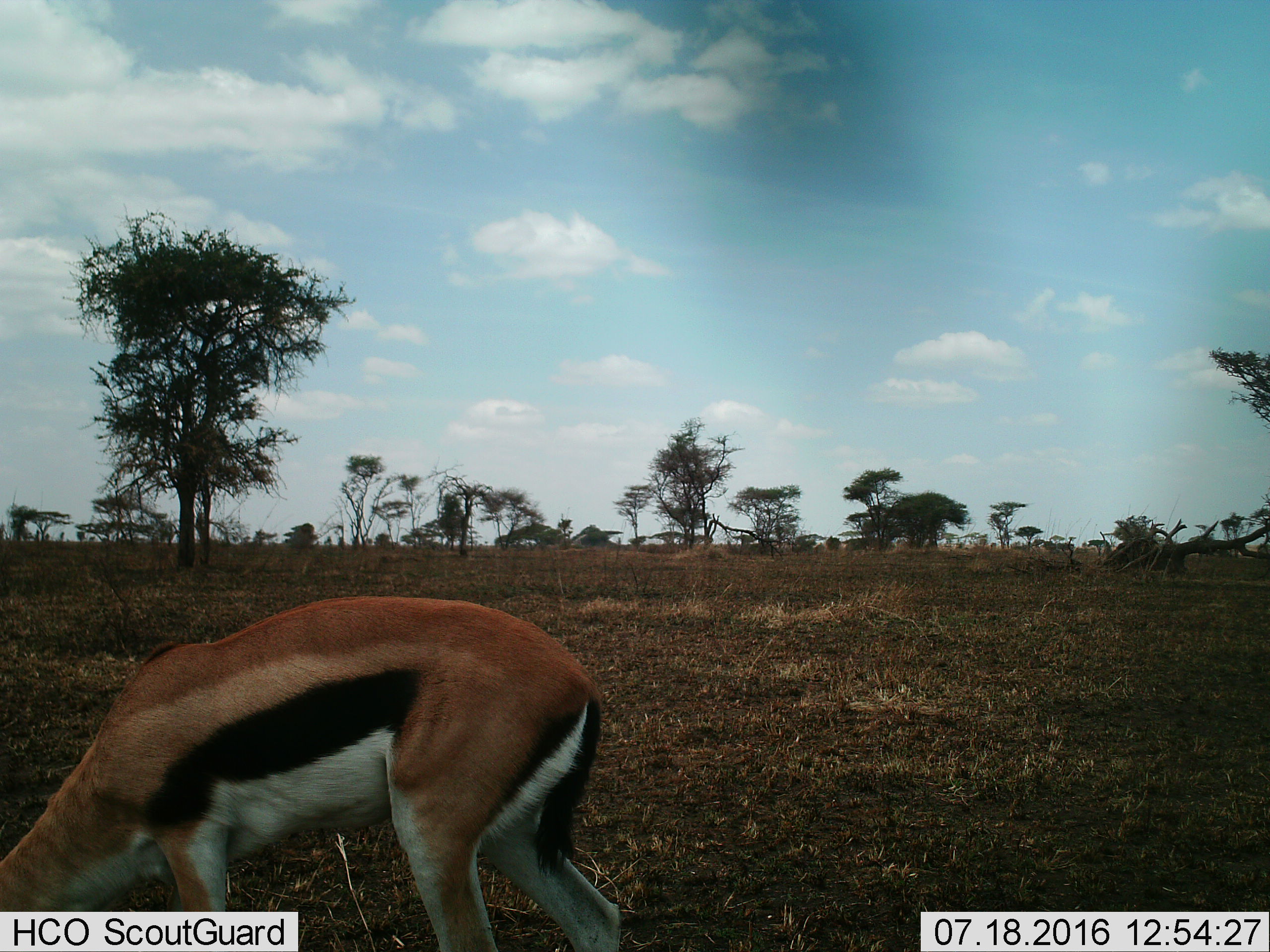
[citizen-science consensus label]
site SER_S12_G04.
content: unidentified animal